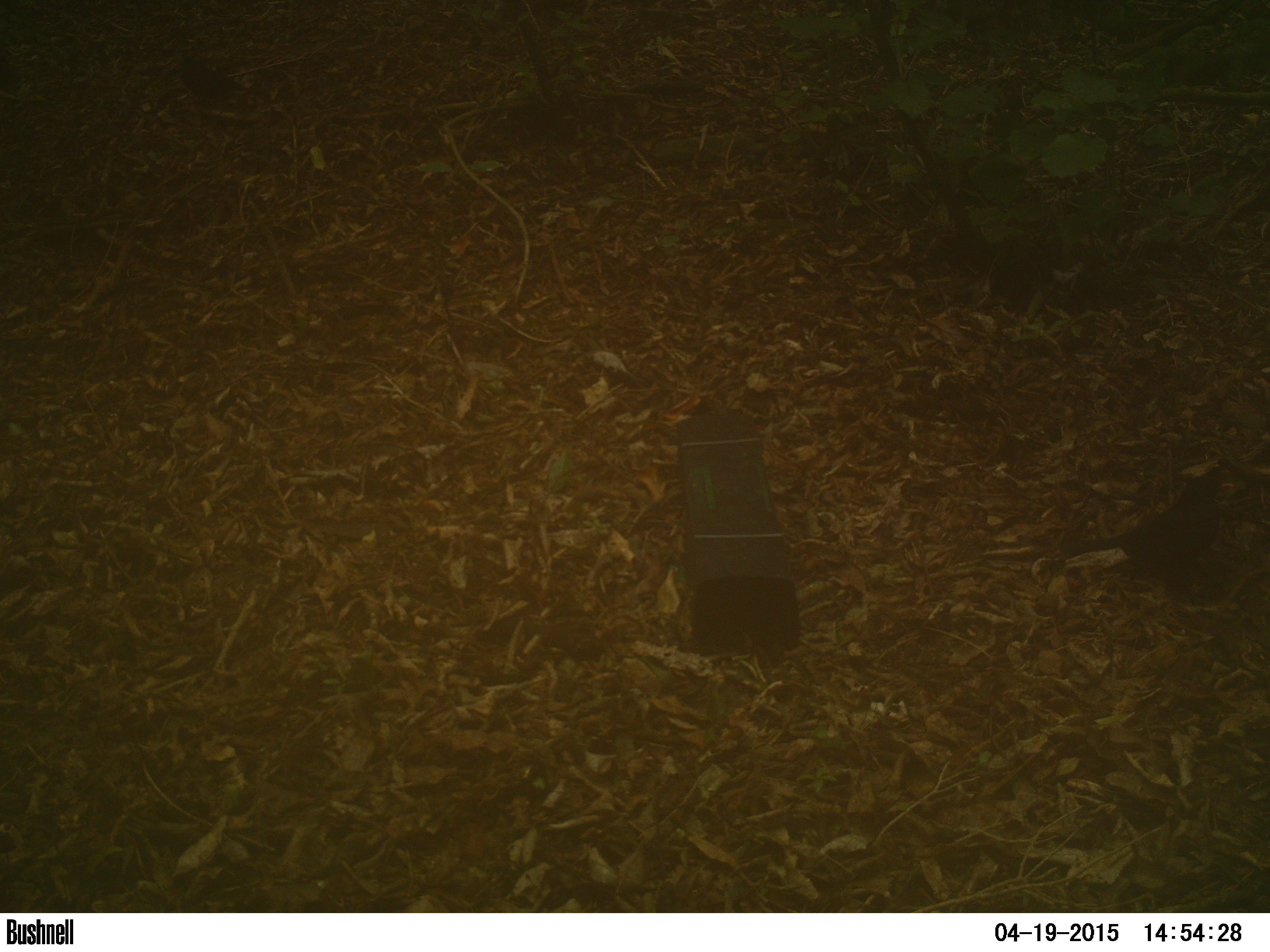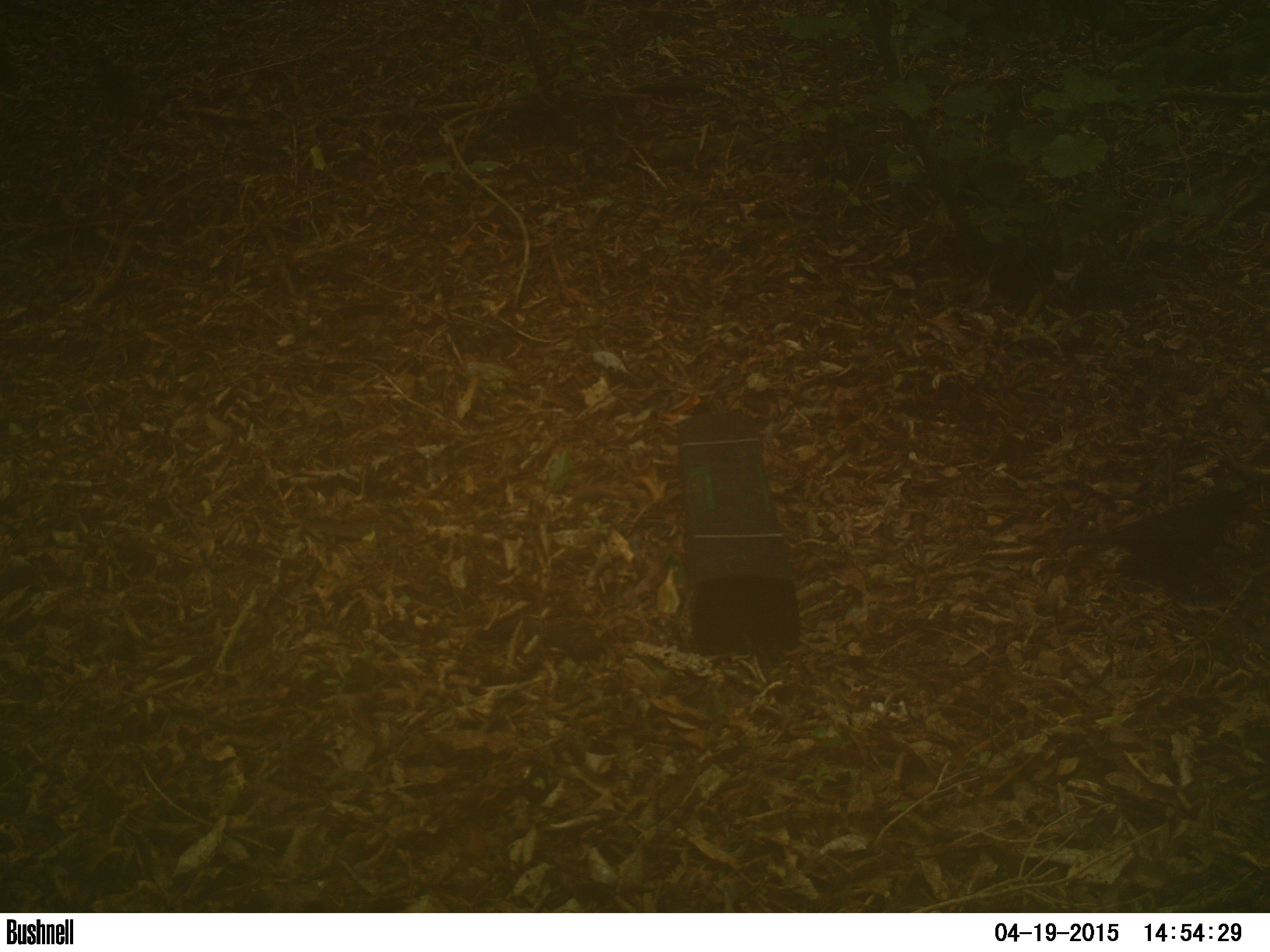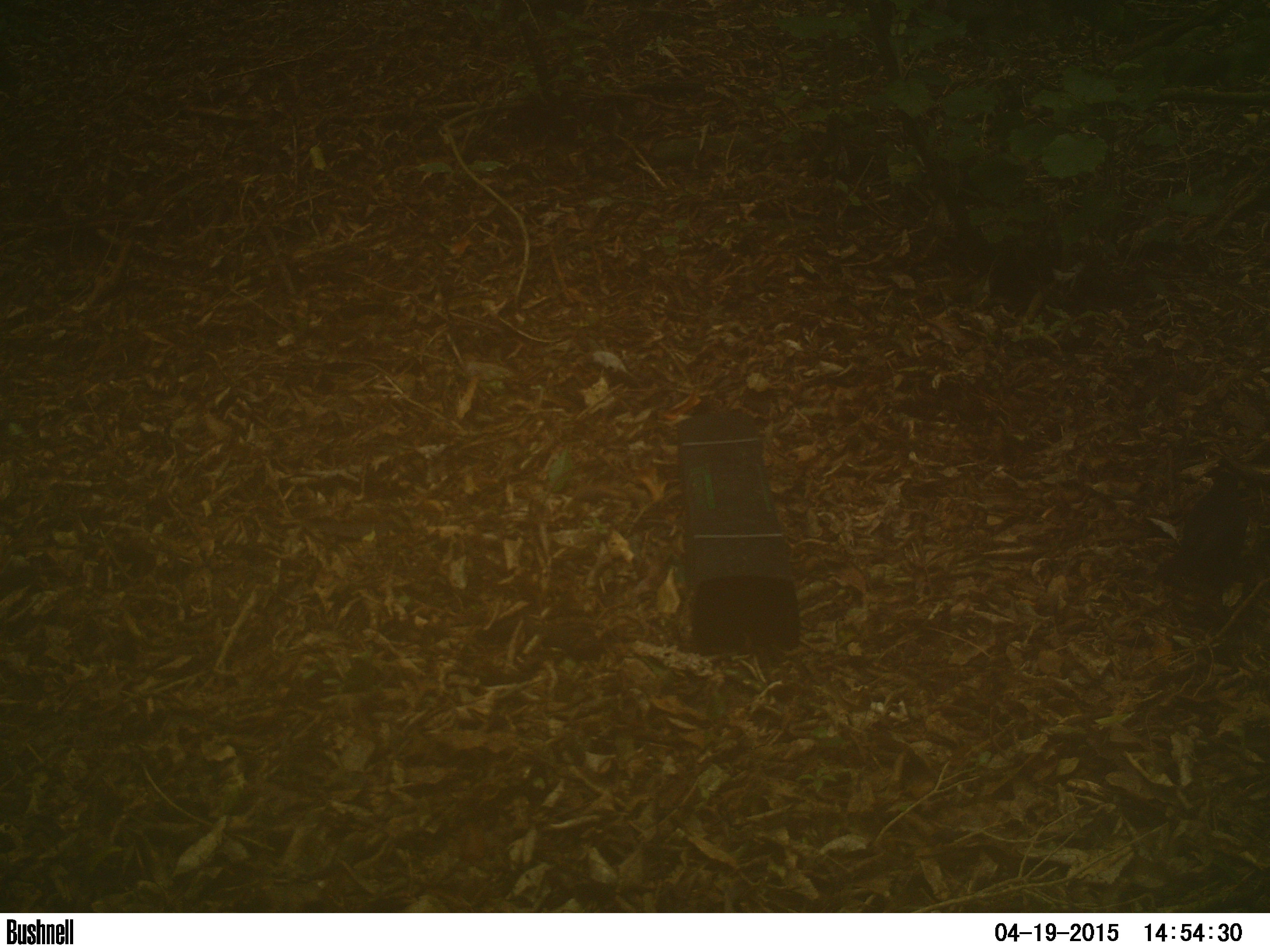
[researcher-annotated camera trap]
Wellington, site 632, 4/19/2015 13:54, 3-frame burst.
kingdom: Animalia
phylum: Chordata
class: Aves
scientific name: Aves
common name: bird